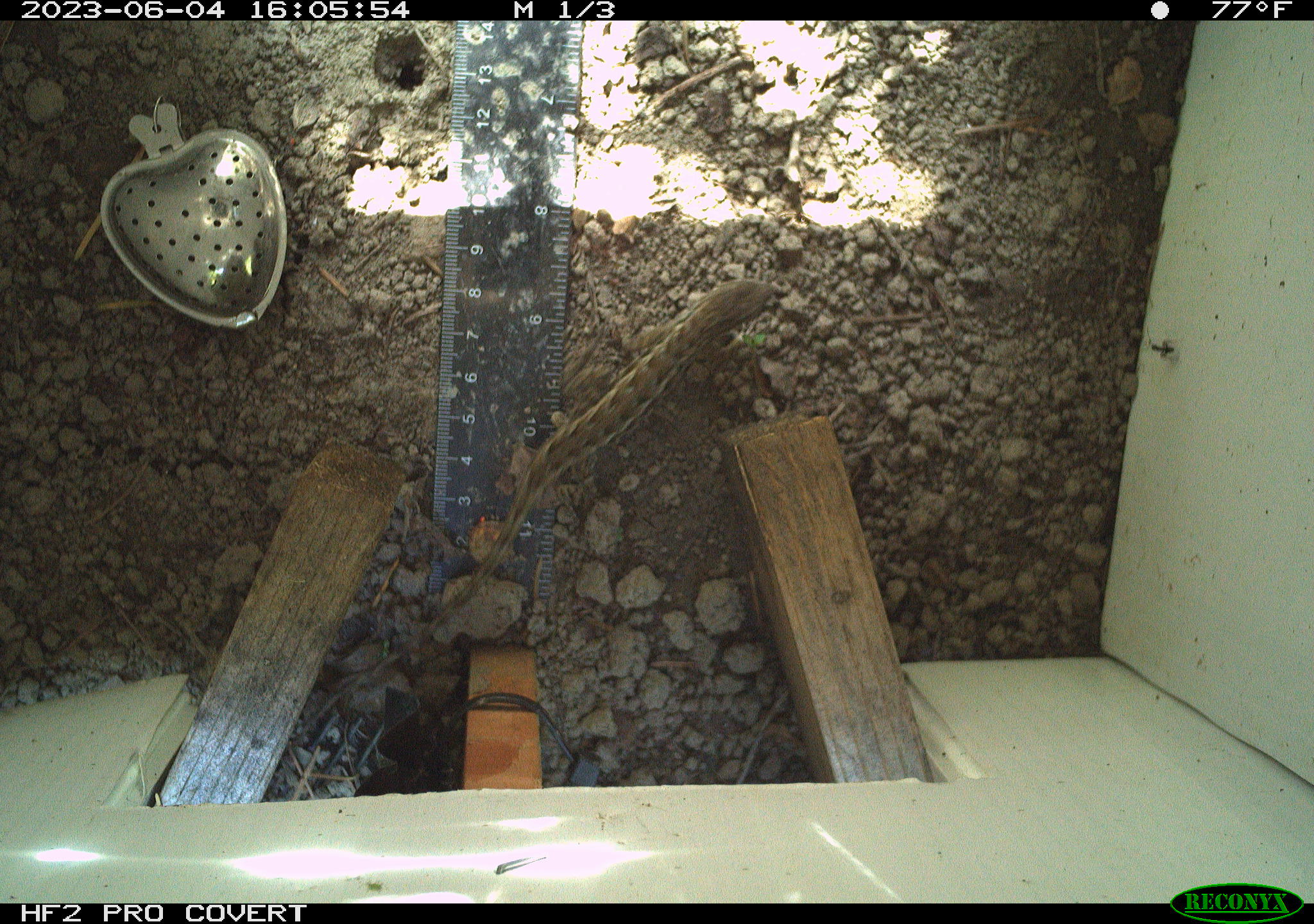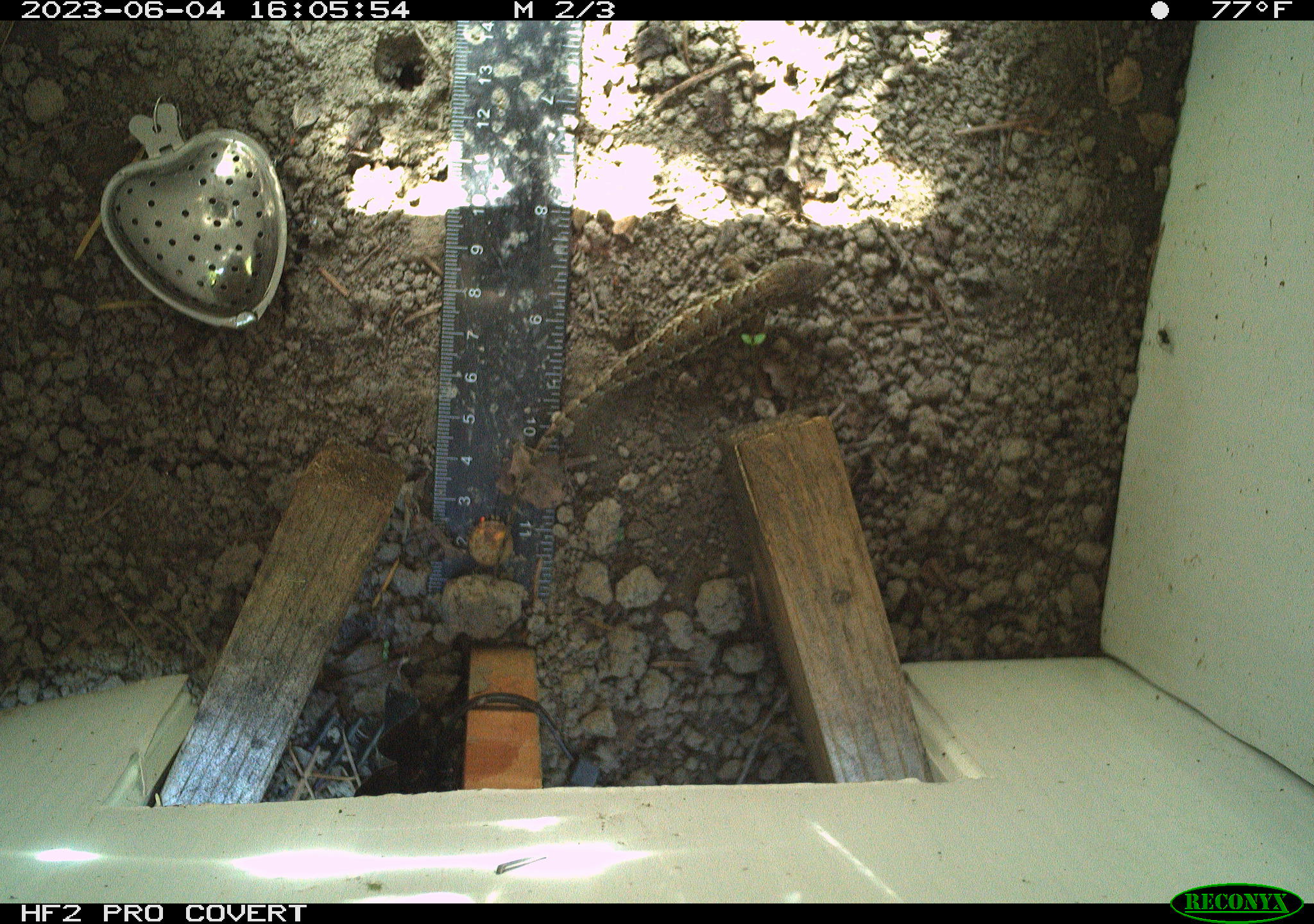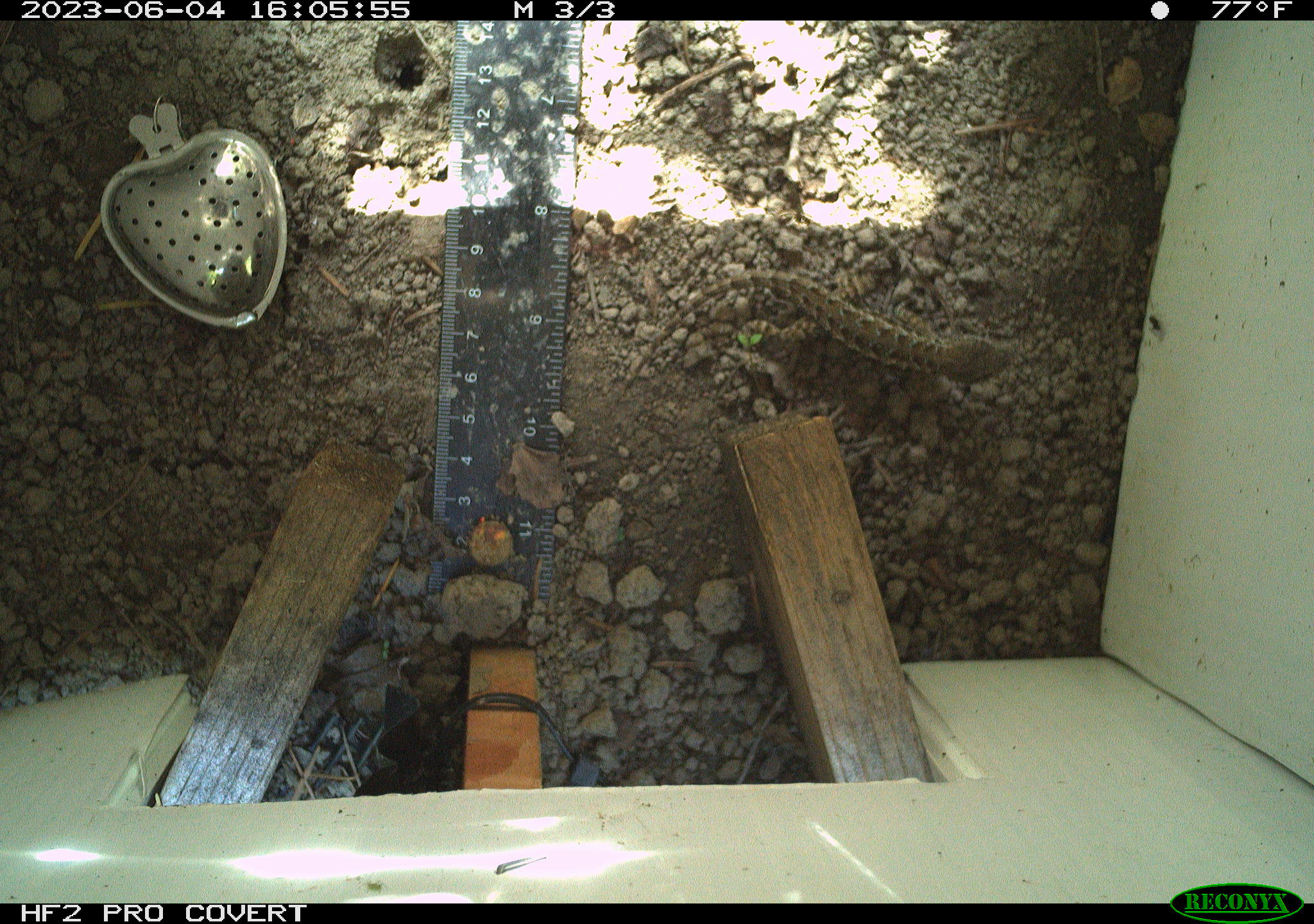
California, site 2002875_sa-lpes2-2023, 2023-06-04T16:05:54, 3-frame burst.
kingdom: Animalia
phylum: Chordata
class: Reptilia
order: Squamata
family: Phrynosomatidae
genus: Sceloporus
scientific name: Sceloporus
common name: spiny lizards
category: sceloporus species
Sceloporus species (spiny lizards) (Sceloporus).